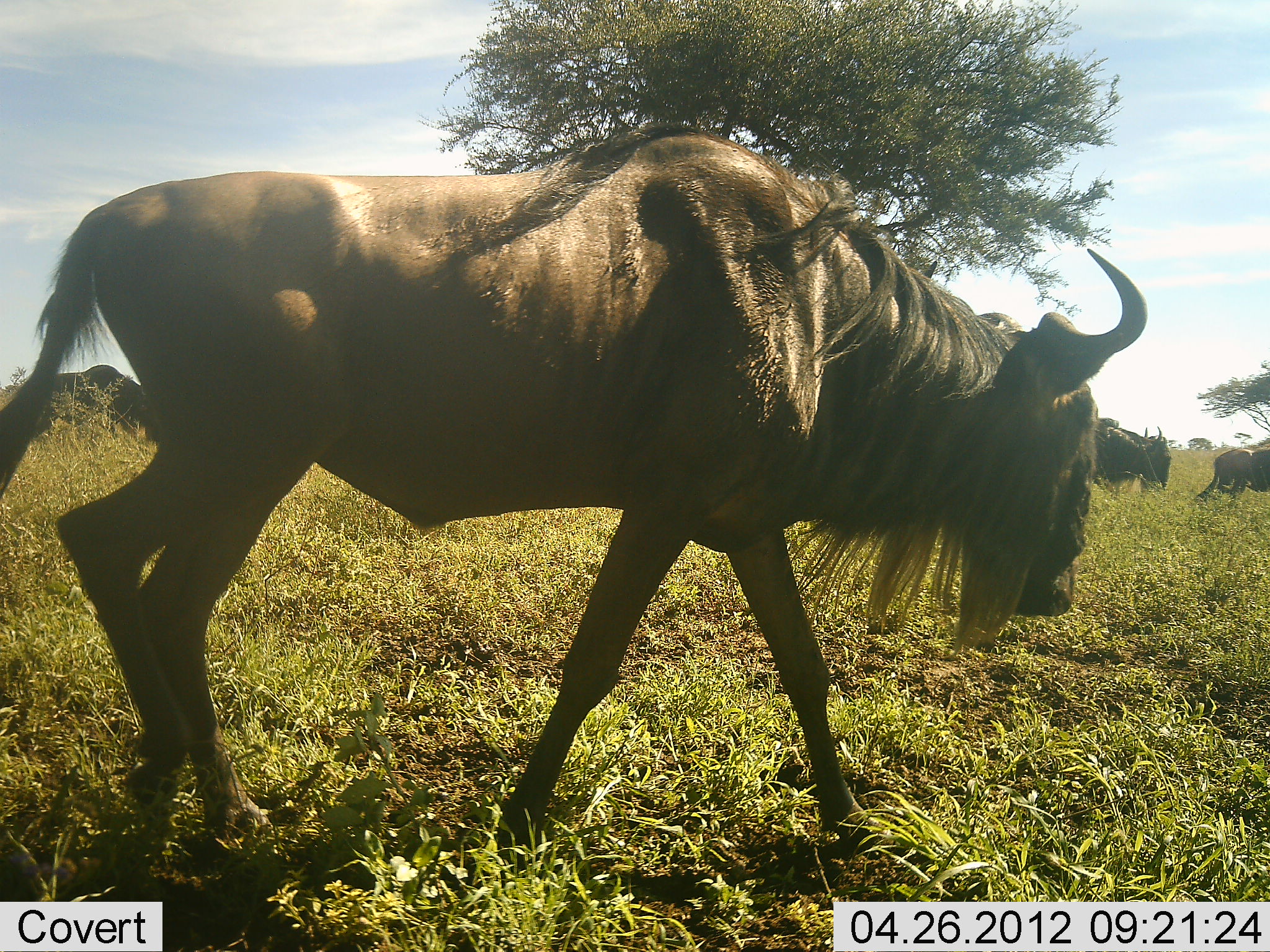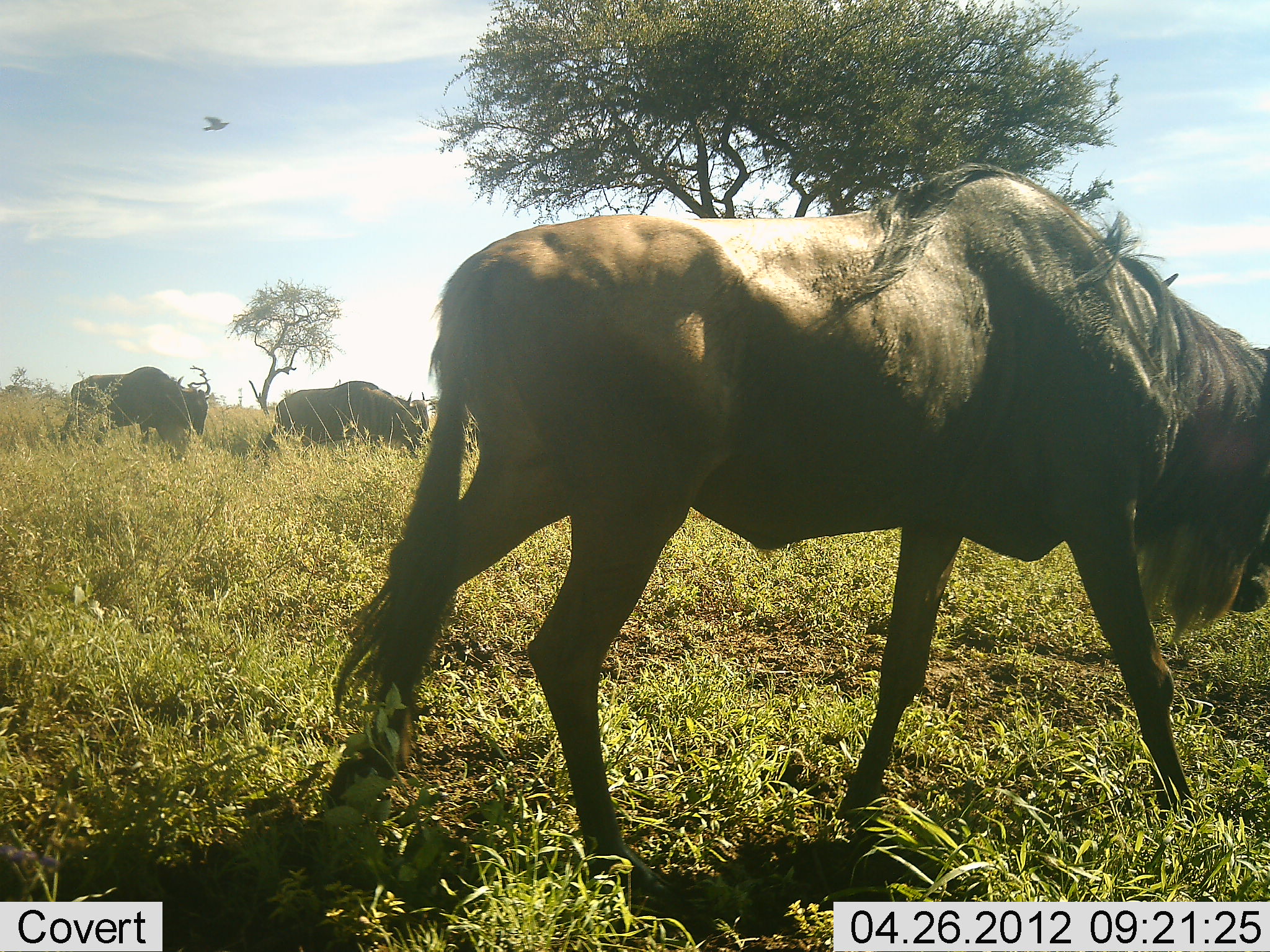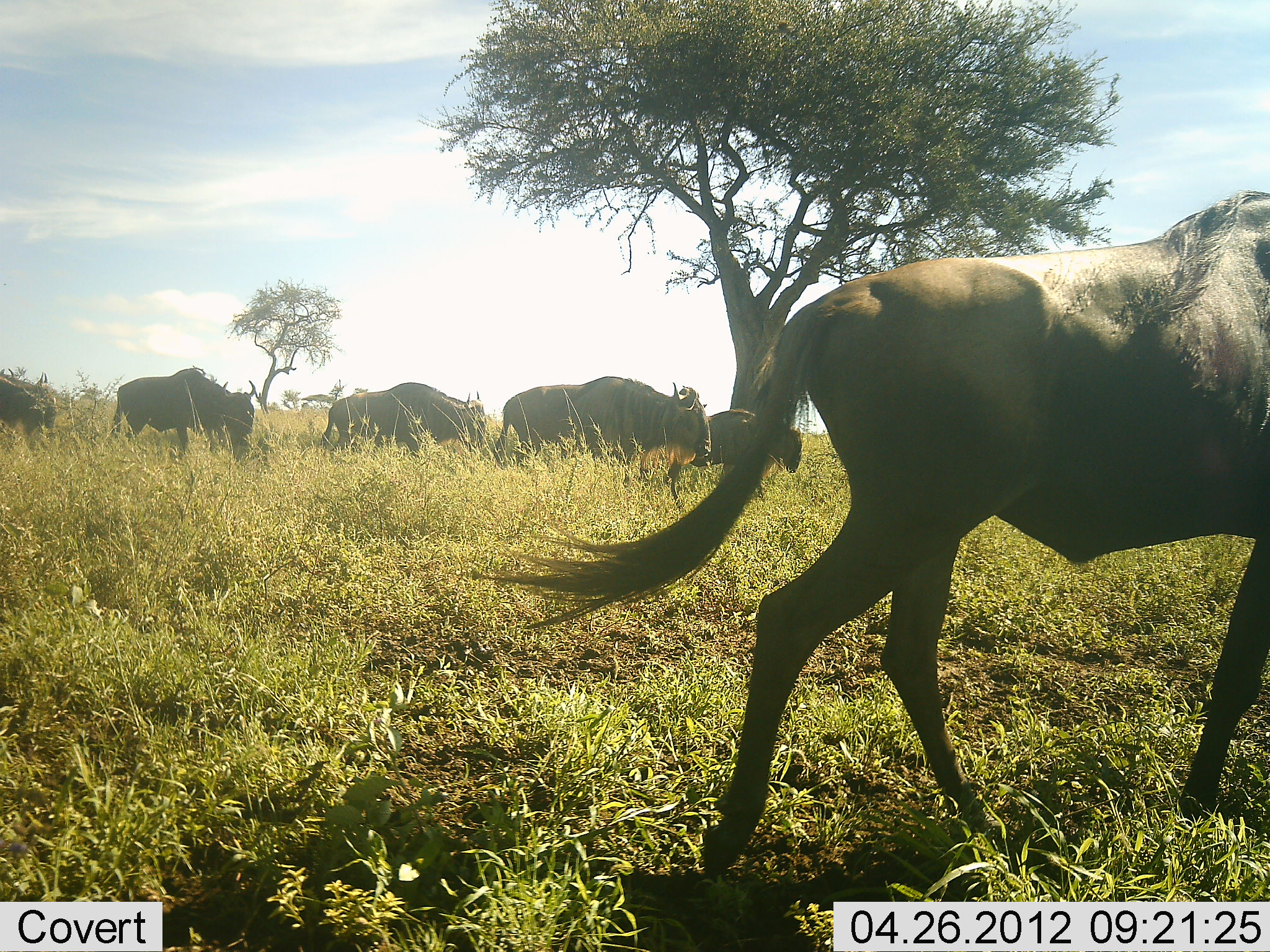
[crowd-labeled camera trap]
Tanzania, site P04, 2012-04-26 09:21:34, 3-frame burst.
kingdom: Animalia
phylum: Chordata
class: Mammalia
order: Artiodactyla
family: Bovidae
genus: Connochaetes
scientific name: Connochaetes taurinus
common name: blue wildebeest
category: wildebeest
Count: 9.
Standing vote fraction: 6%.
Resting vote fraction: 0%.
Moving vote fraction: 89%.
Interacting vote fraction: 0%.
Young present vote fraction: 11%.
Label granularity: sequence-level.